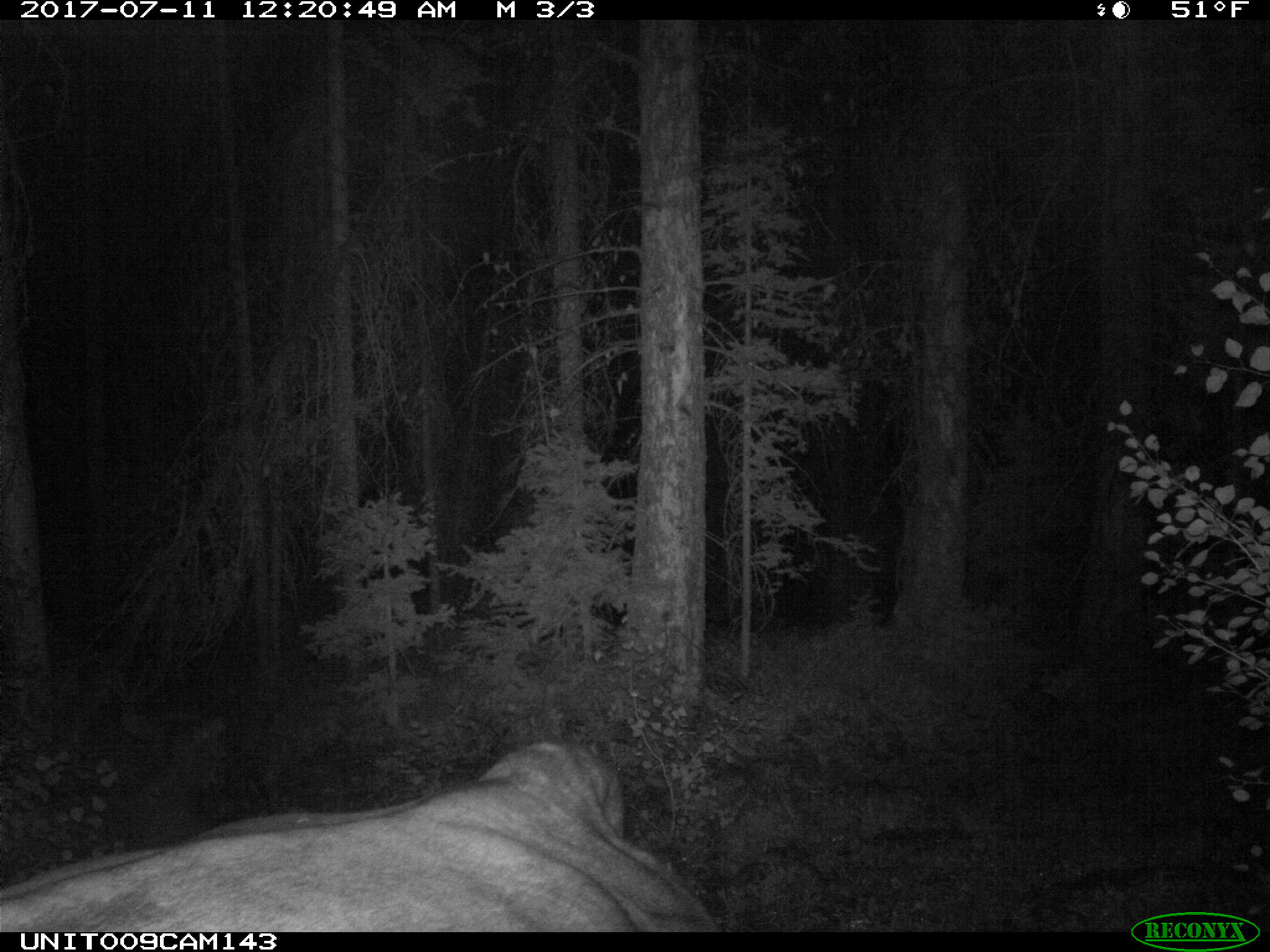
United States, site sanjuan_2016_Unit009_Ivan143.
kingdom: Animalia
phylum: Chordata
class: Mammalia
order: Artiodactyla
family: Bovidae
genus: Bos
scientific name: Bos taurus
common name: domestic cow